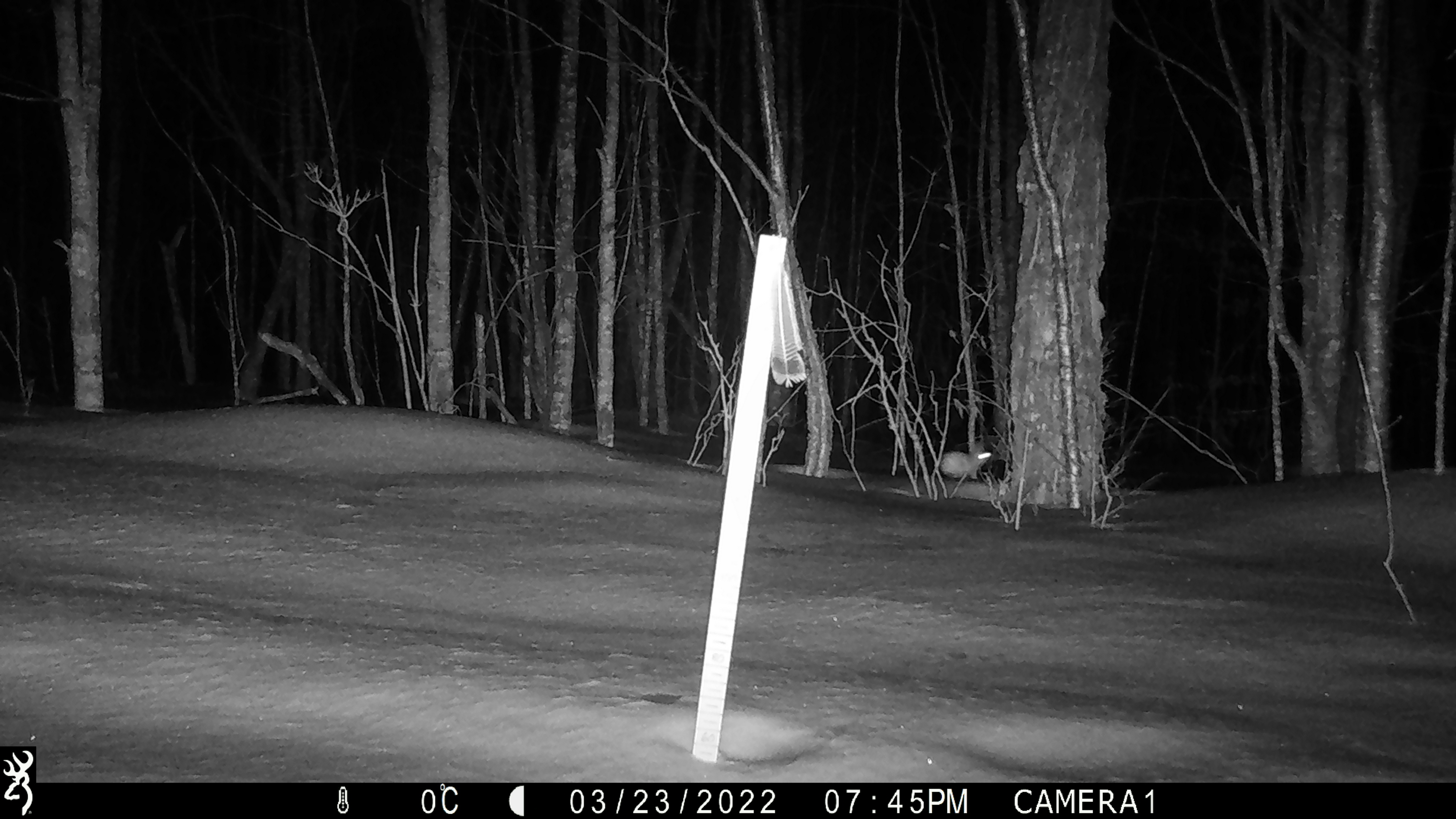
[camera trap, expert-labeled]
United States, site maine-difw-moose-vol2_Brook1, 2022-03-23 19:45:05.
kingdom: Animalia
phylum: Chordata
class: Mammalia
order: Lagomorpha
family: Leporidae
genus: Lepus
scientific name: Lepus americanus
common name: snowshoe hare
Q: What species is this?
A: Snowshoe hare (Lepus americanus).